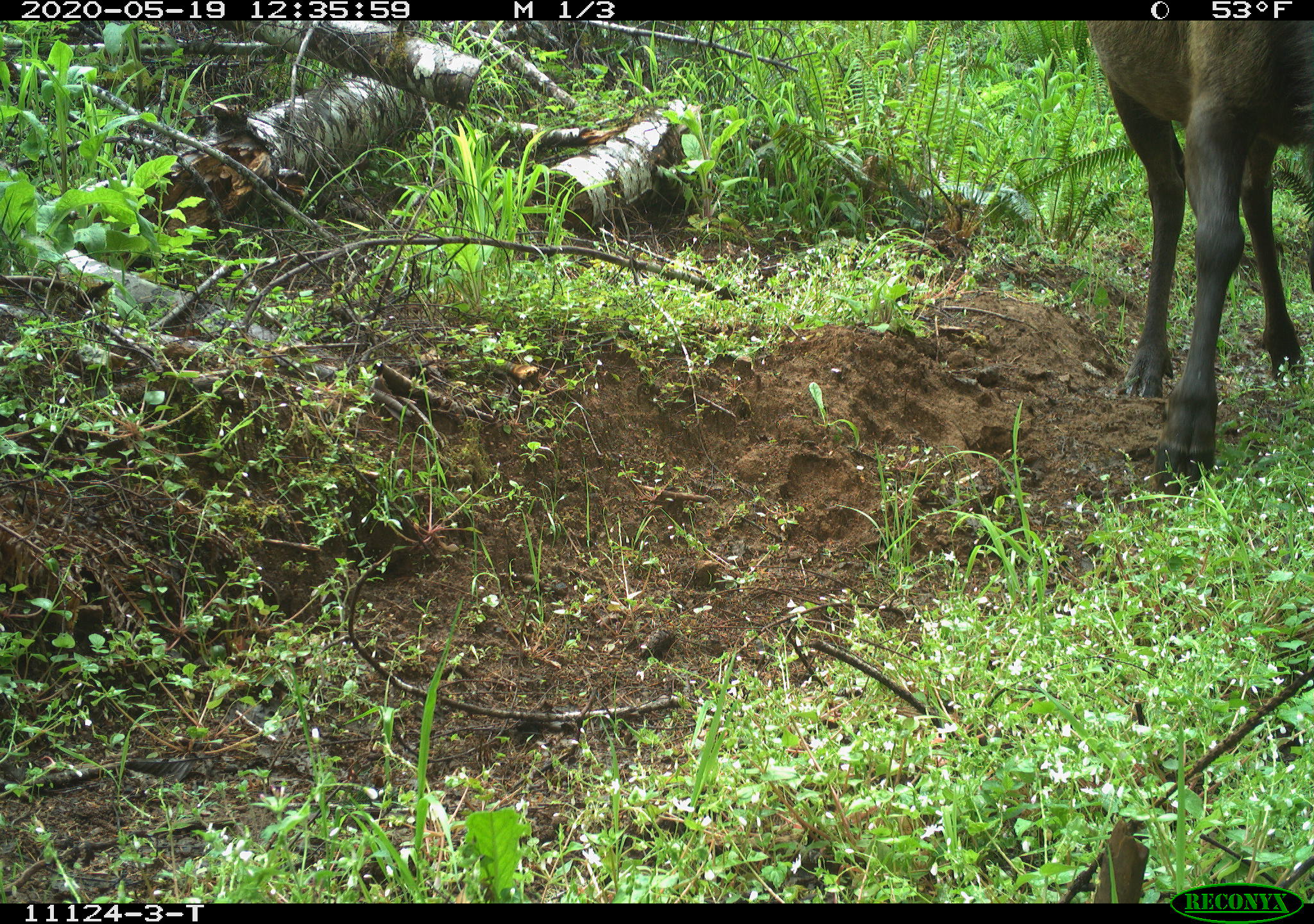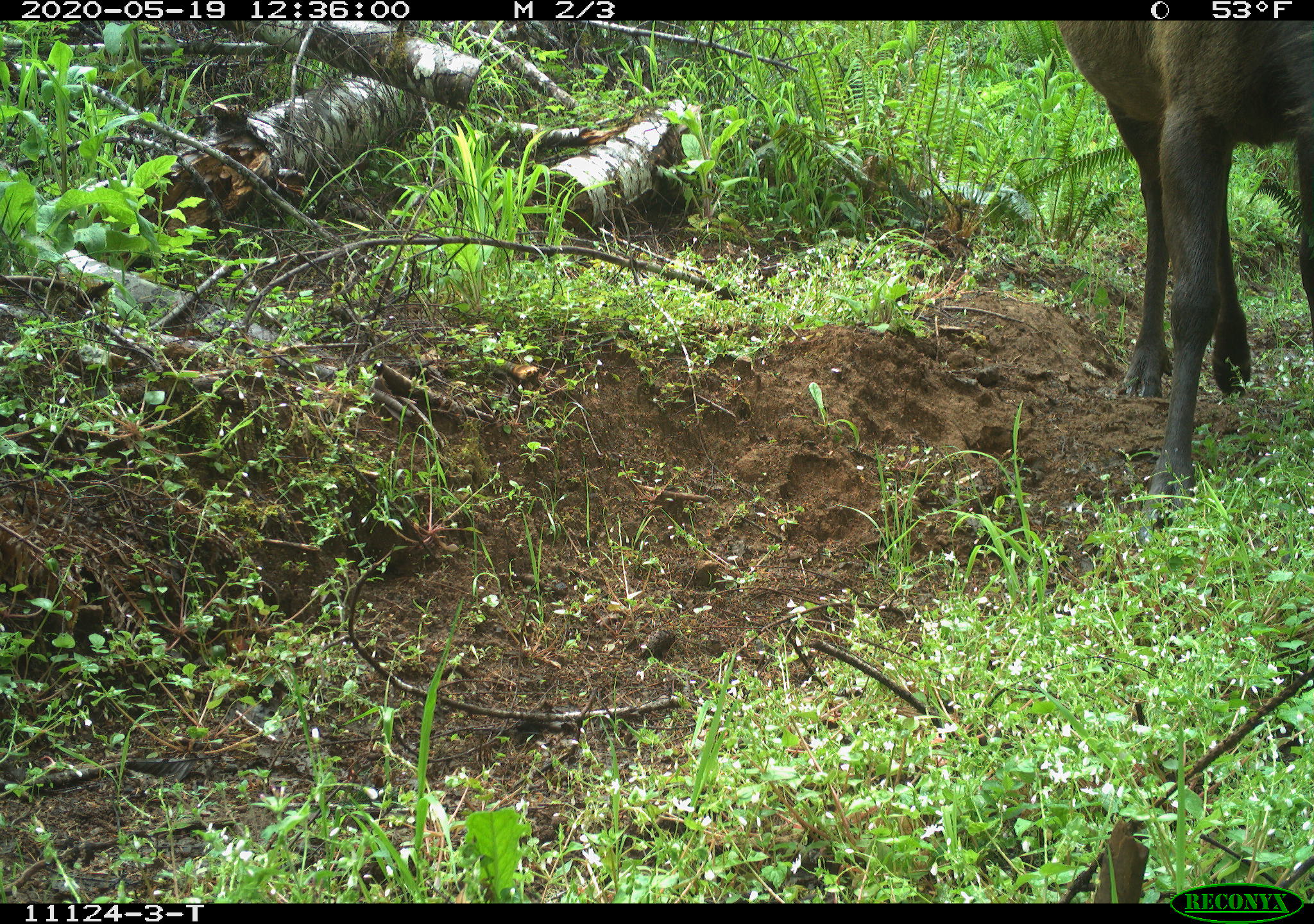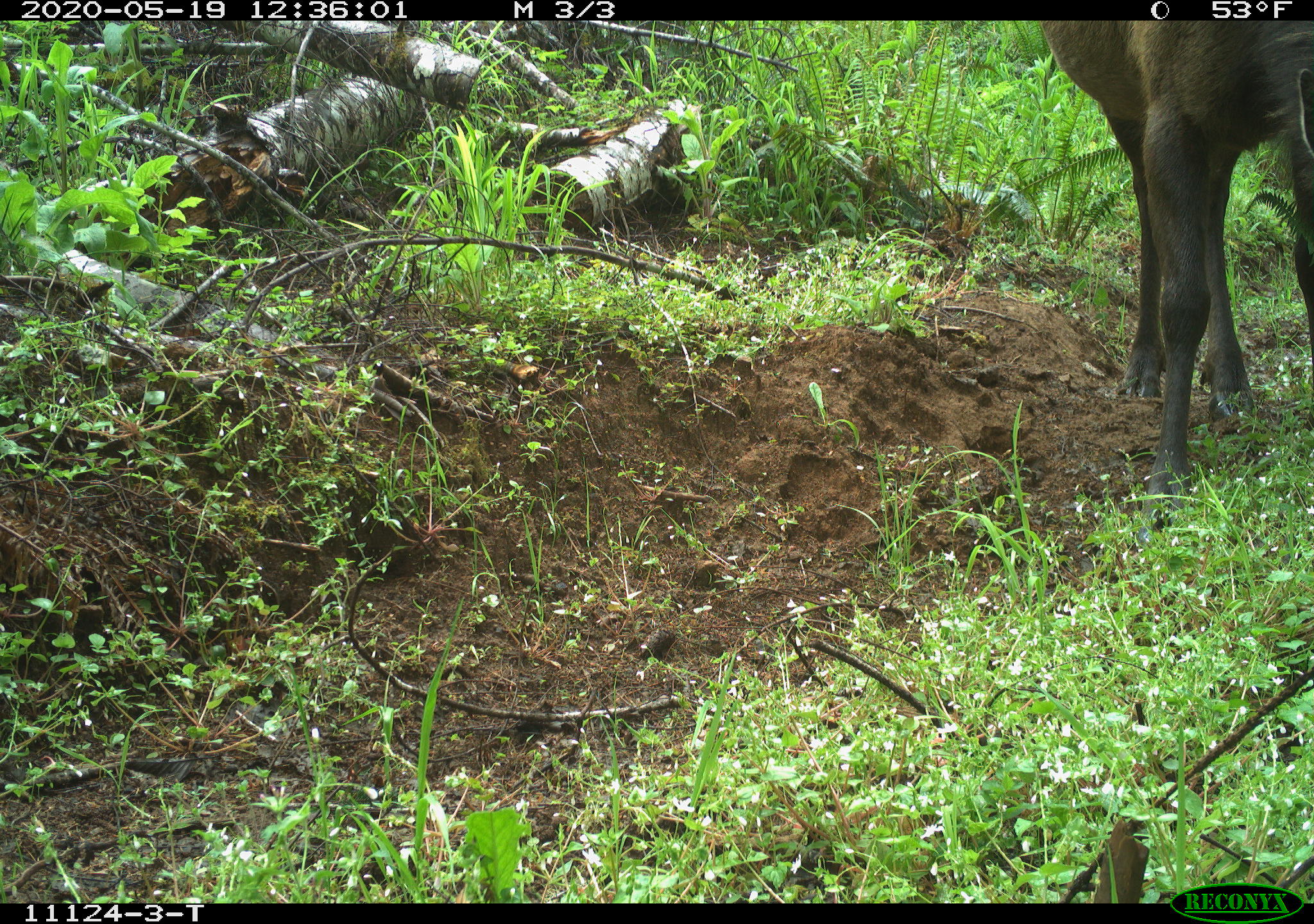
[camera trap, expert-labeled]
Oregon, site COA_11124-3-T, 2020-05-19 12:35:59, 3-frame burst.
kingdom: Animalia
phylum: Chordata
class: Mammalia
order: Artiodactyla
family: Cervidae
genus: Cervus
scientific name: Cervus canadensis roosevelti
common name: roosevelt elk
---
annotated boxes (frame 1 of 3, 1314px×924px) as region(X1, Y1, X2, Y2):
roosevelt elk: region(1087, 24, 1307, 478)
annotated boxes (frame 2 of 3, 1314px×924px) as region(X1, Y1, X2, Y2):
roosevelt elk: region(1055, 24, 1307, 516)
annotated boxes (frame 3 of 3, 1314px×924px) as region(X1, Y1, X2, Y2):
roosevelt elk: region(1046, 22, 1305, 490)